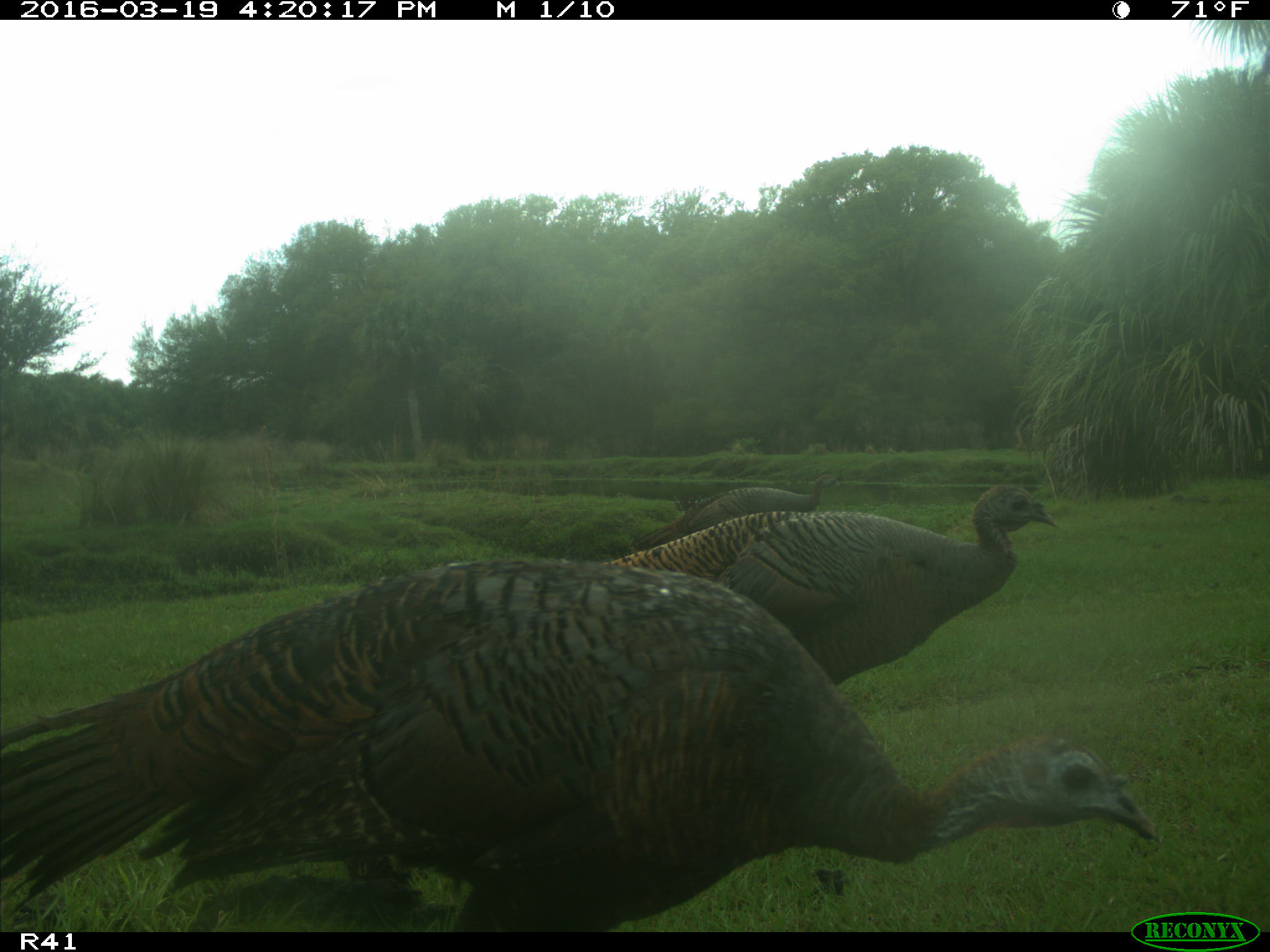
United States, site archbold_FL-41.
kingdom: Animalia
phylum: Chordata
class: Aves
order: Galliformes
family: Phasianidae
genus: Meleagris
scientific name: Meleagris gallopavo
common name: wild turkey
Meleagris gallopavo (wild turkey).